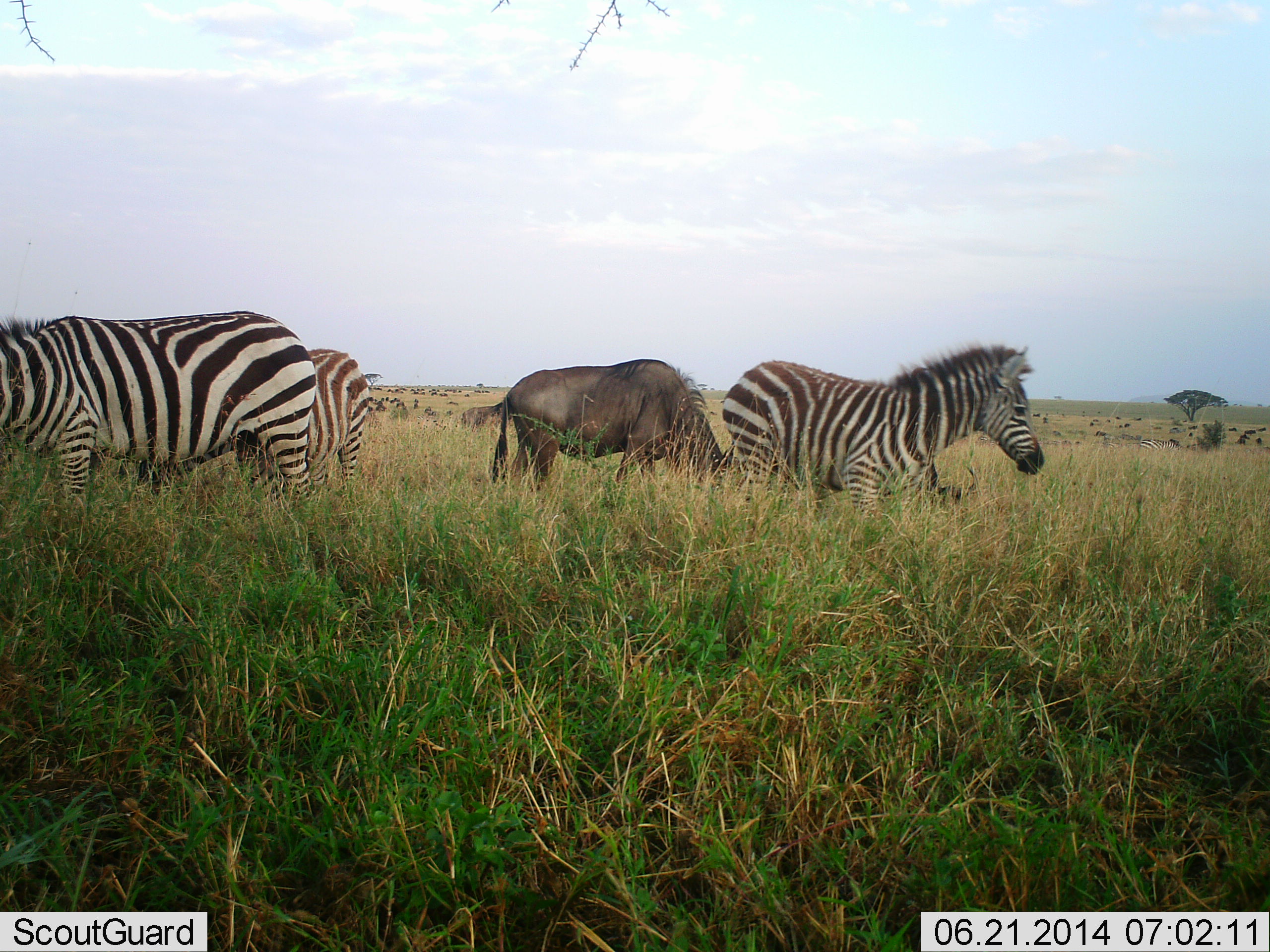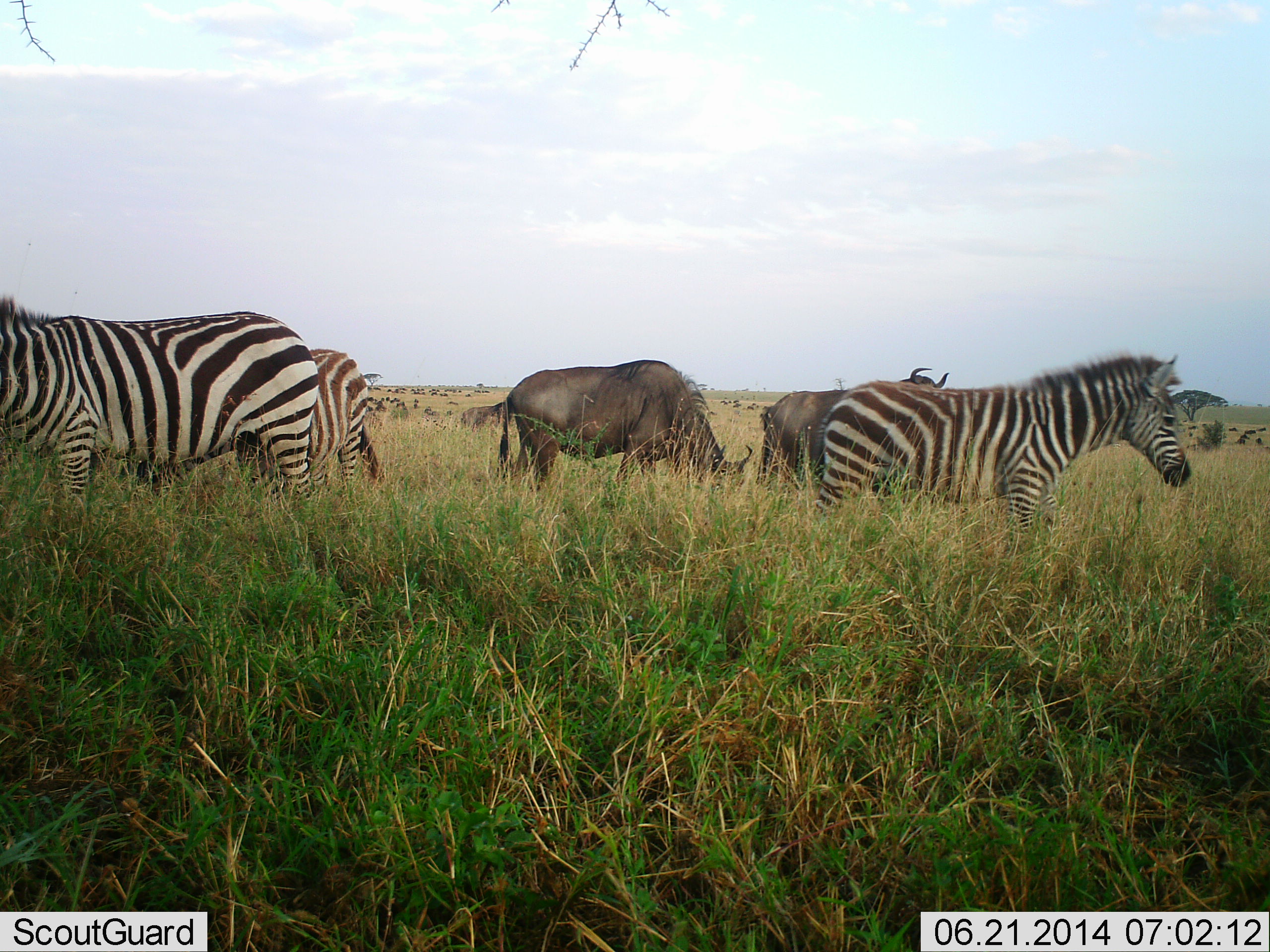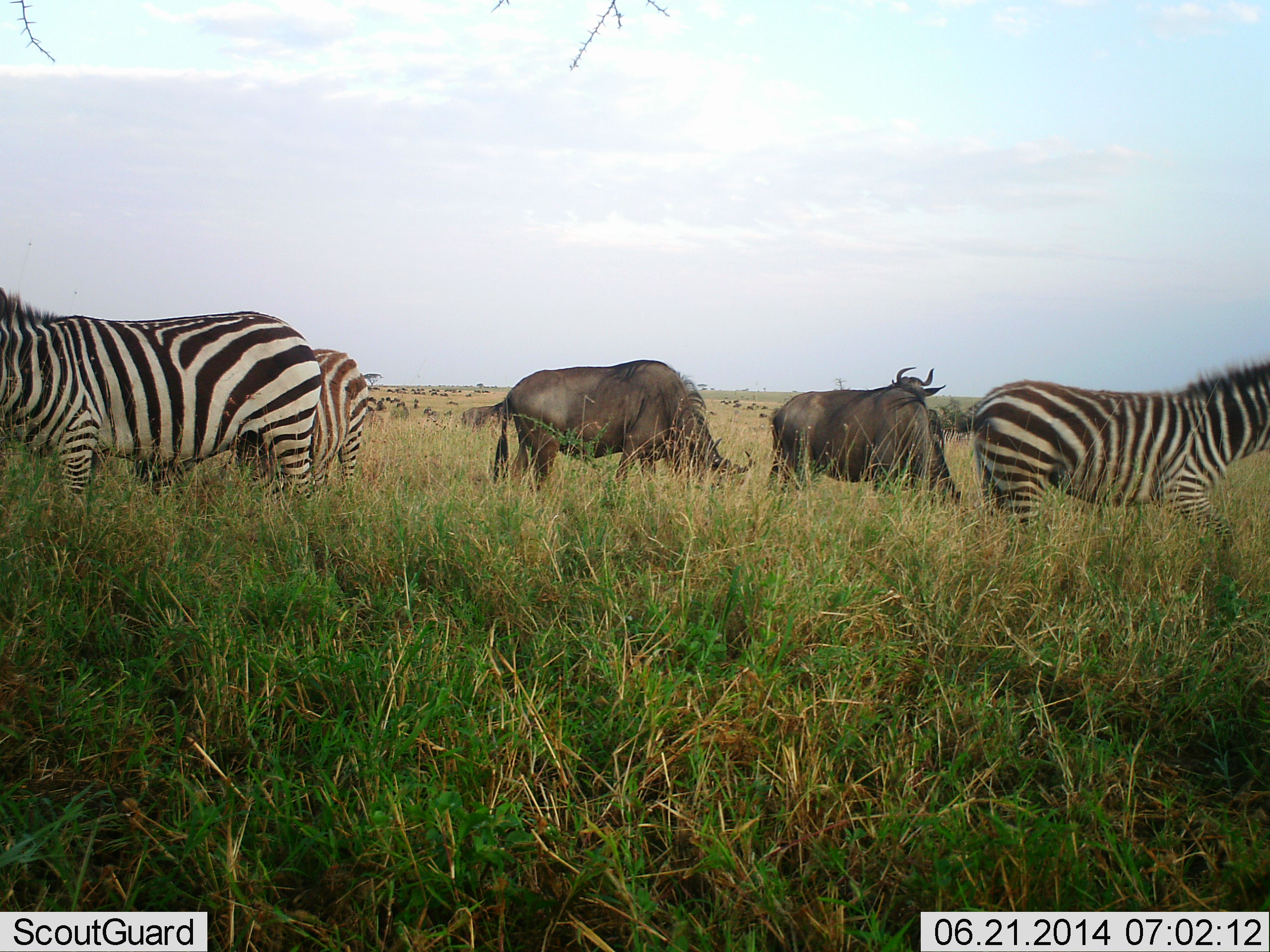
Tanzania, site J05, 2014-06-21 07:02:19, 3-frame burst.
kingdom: Animalia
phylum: Chordata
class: Mammalia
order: Artiodactyla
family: Bovidae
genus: Connochaetes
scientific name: Connochaetes taurinus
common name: blue wildebeest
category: wildebeest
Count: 11-50.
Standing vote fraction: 70%.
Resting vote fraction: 10%.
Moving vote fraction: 40%.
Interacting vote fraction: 0%.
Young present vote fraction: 0%.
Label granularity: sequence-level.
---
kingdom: Animalia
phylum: Chordata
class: Mammalia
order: Perissodactyla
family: Equidae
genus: Equus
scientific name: Equus quagga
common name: plains zebra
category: zebra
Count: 3.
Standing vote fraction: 71%.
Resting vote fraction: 0%.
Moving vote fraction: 64%.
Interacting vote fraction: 0%.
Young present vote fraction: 0%.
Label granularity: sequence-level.